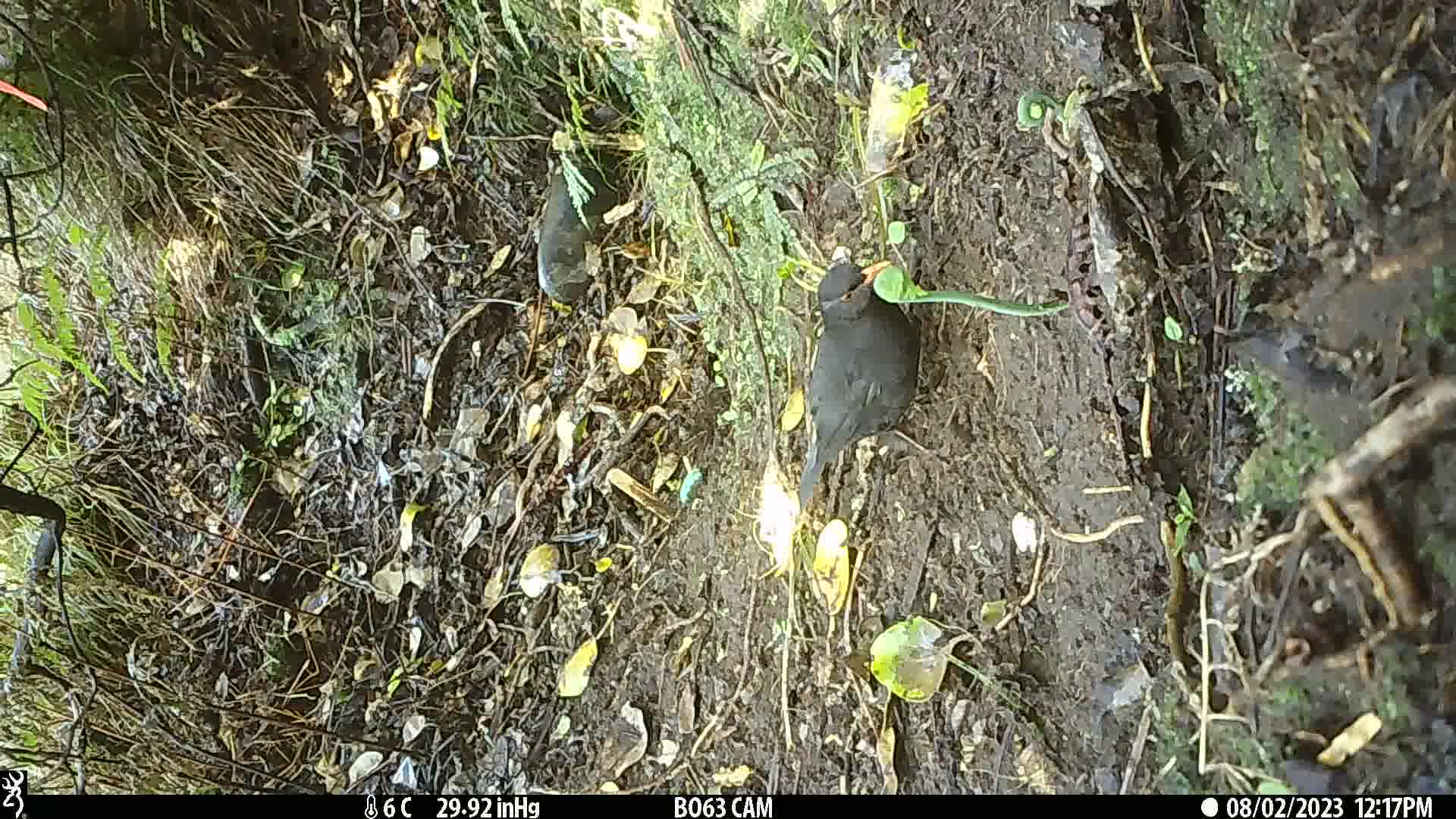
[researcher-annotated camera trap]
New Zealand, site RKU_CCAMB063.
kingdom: Animalia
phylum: Chordata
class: Aves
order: Passeriformes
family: Turdidae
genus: Turdus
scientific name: Turdus merula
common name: eurasian blackbird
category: blackbird